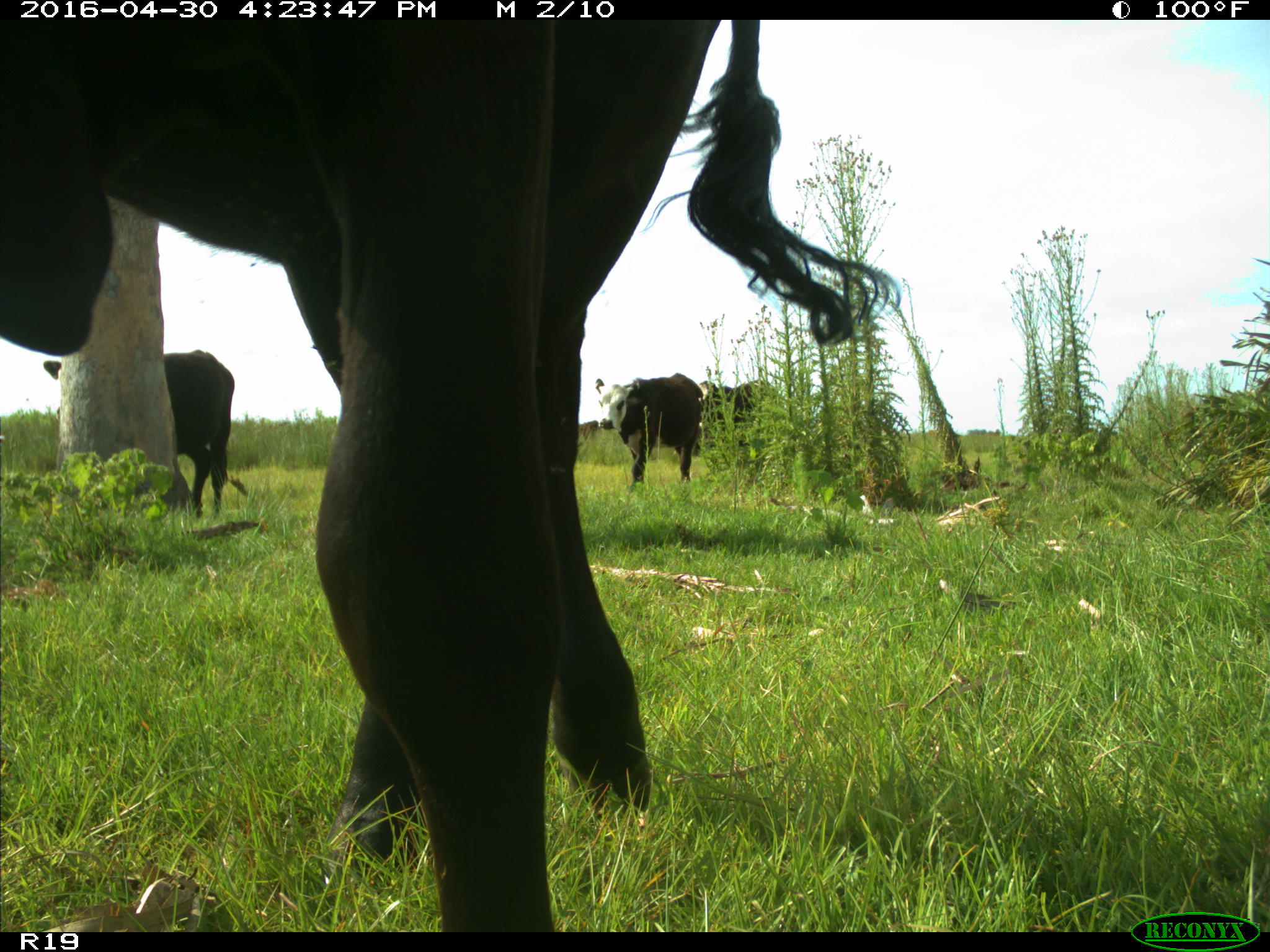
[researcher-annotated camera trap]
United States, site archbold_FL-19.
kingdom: Animalia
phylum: Chordata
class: Mammalia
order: Artiodactyla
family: Bovidae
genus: Bos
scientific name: Bos taurus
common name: domestic cow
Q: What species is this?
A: Bos taurus (domestic cow).